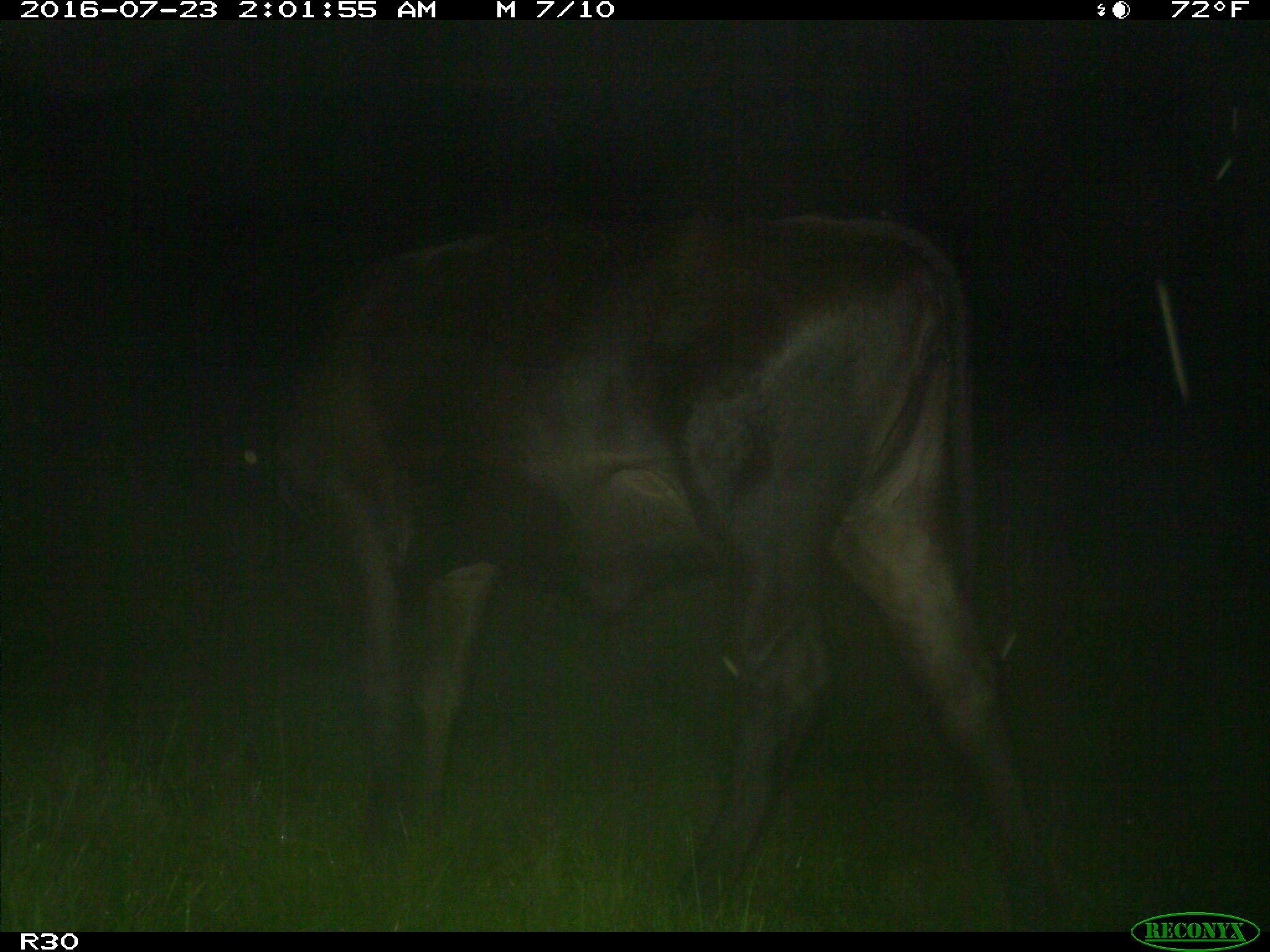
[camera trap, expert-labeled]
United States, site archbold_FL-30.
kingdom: Animalia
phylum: Chordata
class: Mammalia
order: Artiodactyla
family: Bovidae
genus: Bos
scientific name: Bos taurus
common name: domestic cow